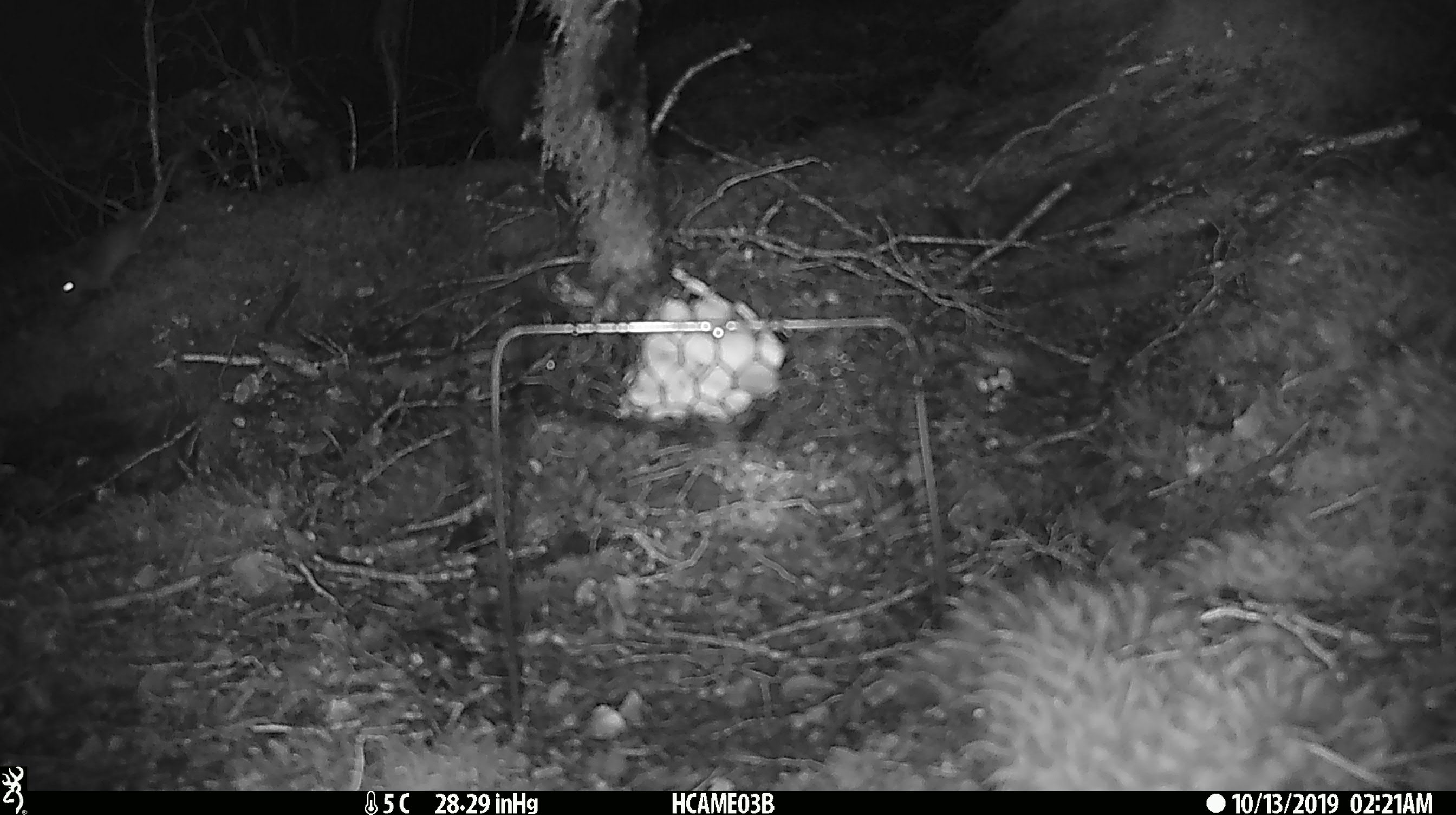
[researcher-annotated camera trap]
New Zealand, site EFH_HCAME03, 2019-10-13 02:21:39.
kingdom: Animalia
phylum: Chordata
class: Mammalia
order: Rodentia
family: Muridae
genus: Mus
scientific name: Mus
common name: mouse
Mouse (Mus).